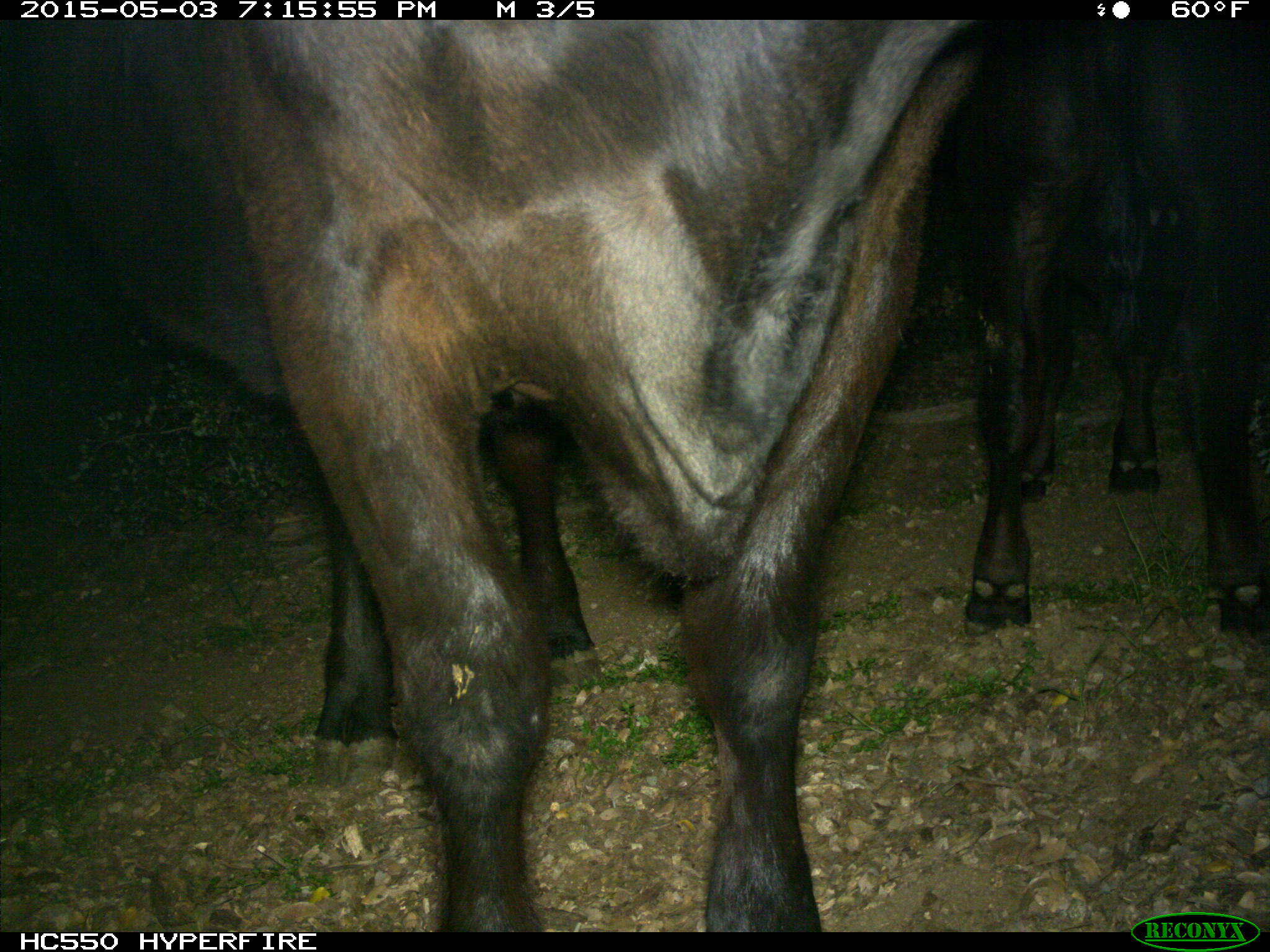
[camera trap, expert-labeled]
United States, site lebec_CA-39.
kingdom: Animalia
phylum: Chordata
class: Mammalia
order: Artiodactyla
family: Bovidae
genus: Bos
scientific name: Bos taurus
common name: domestic cow